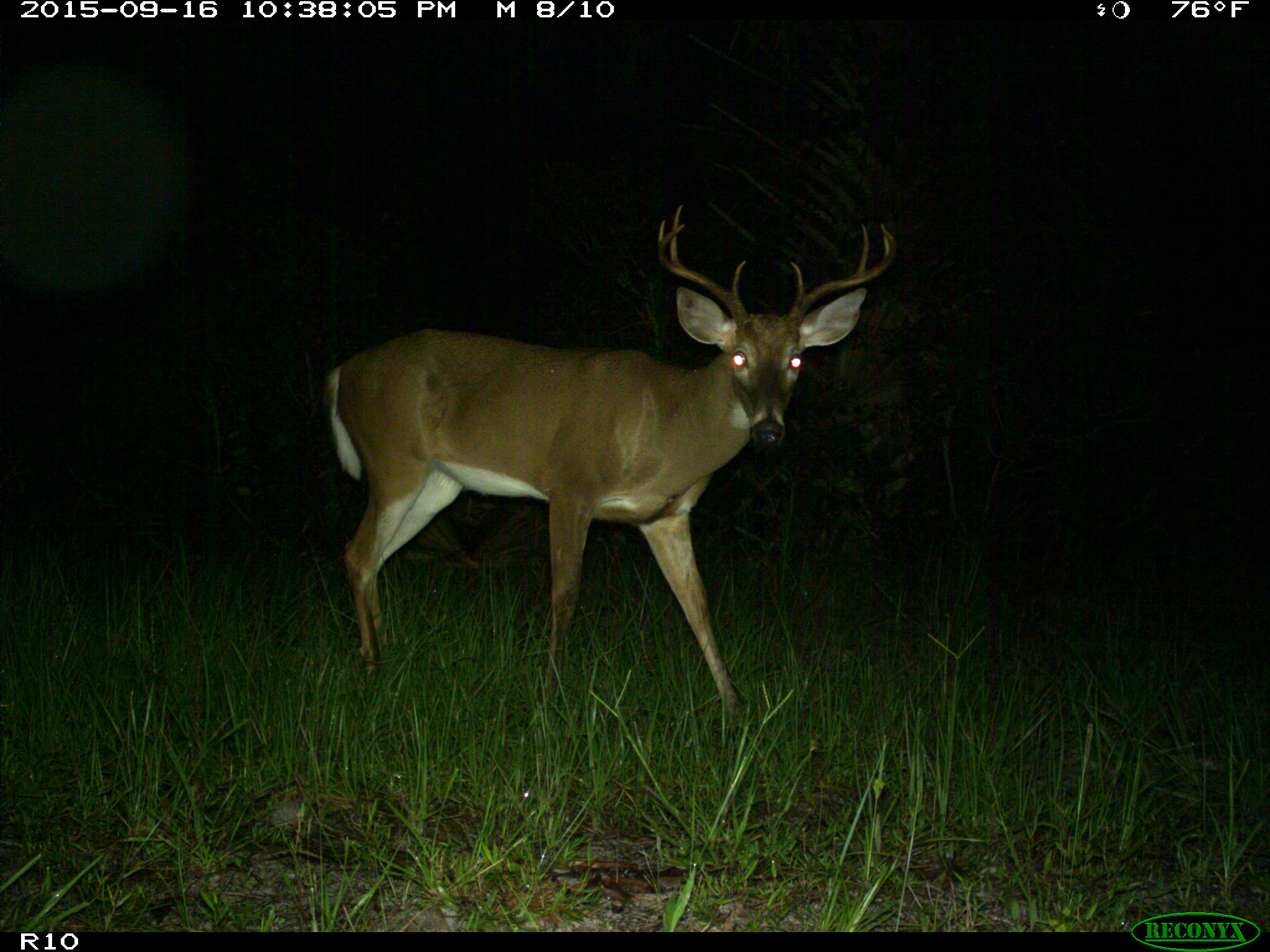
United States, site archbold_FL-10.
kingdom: Animalia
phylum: Chordata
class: Mammalia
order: Artiodactyla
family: Cervidae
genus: Odocoileus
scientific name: Odocoileus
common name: deer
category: unidentified deer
Unidentified deer (deer) (Odocoileus).